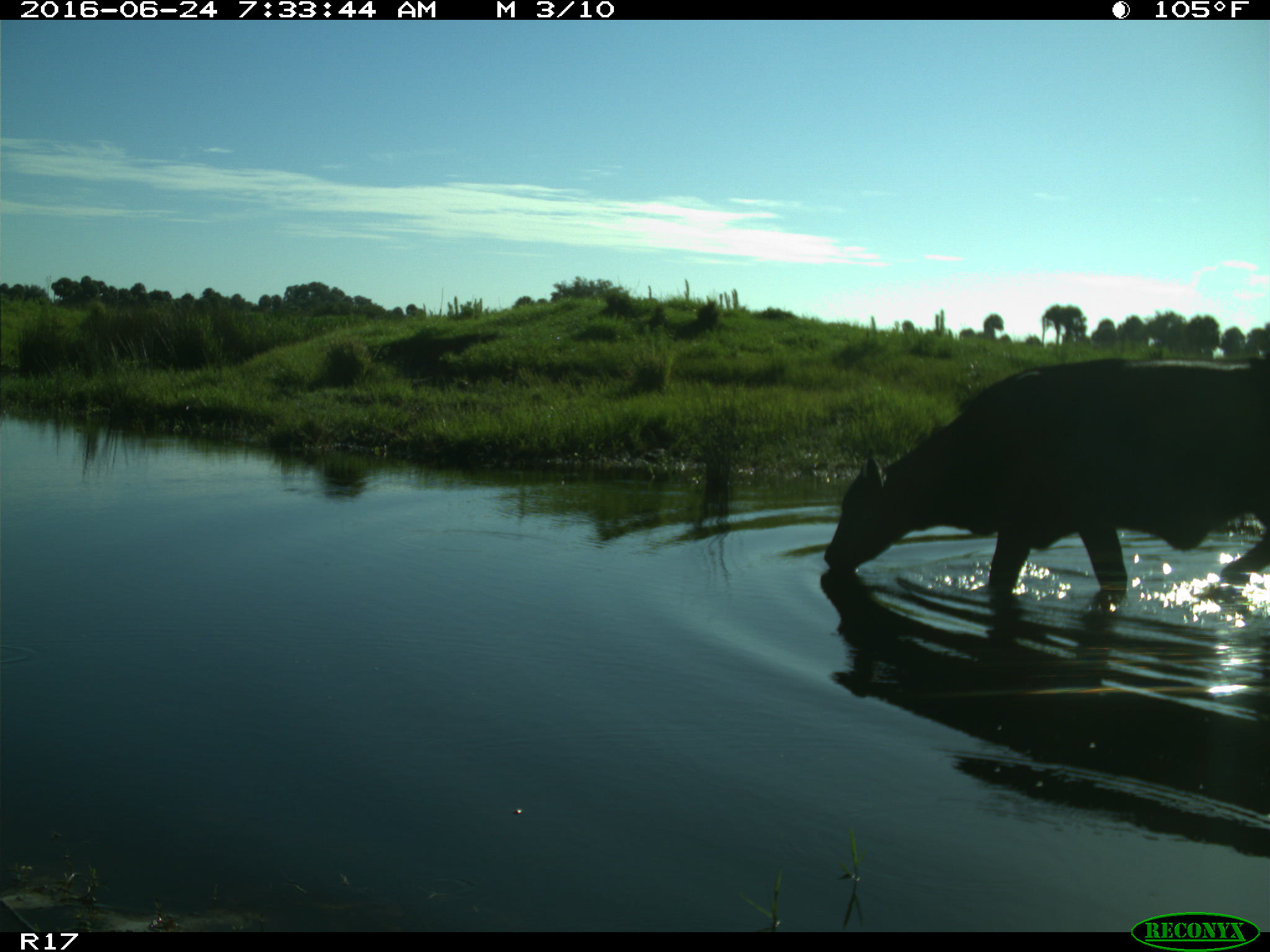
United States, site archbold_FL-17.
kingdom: Animalia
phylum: Chordata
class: Mammalia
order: Artiodactyla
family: Bovidae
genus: Bos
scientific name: Bos taurus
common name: domestic cow